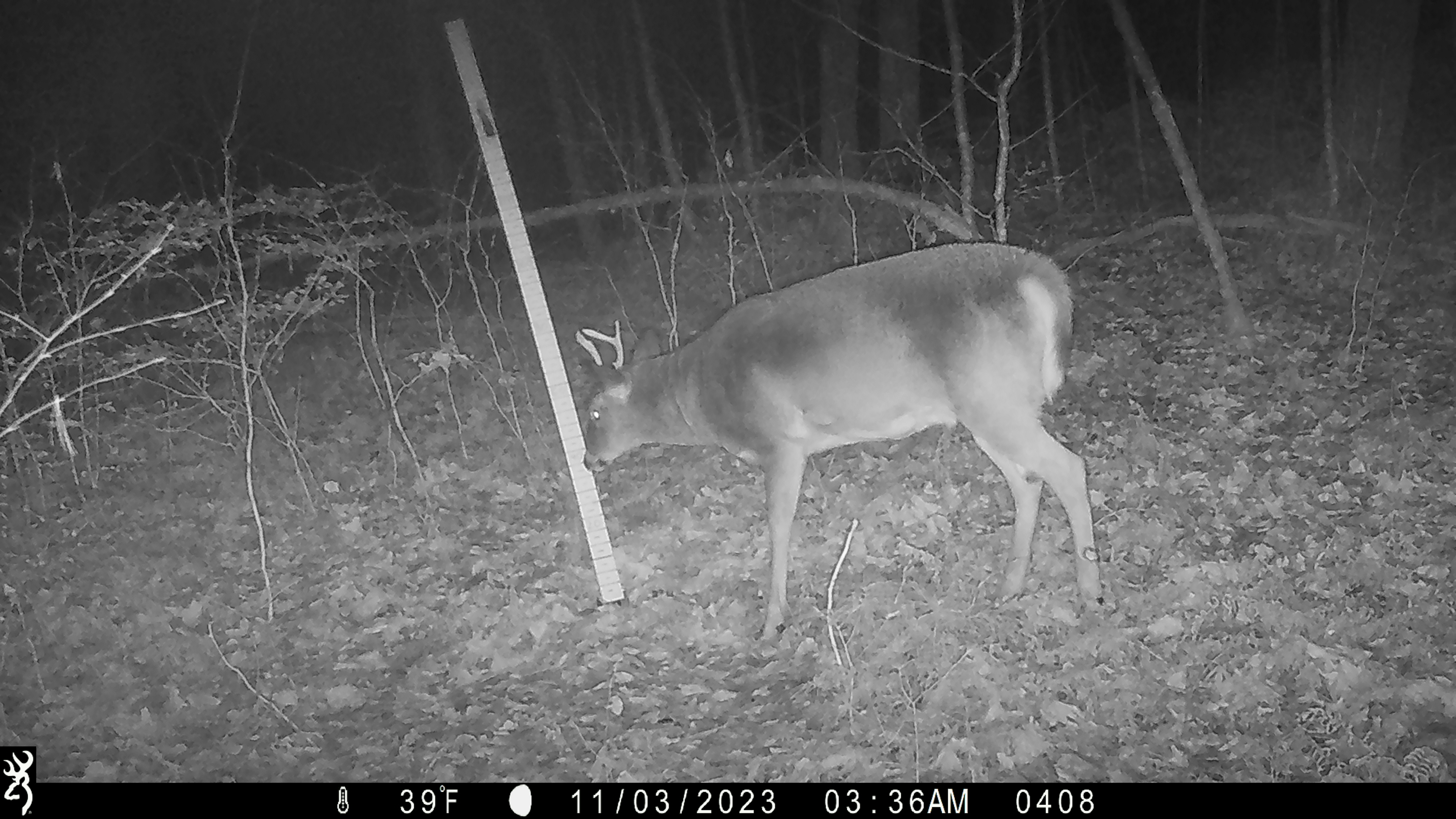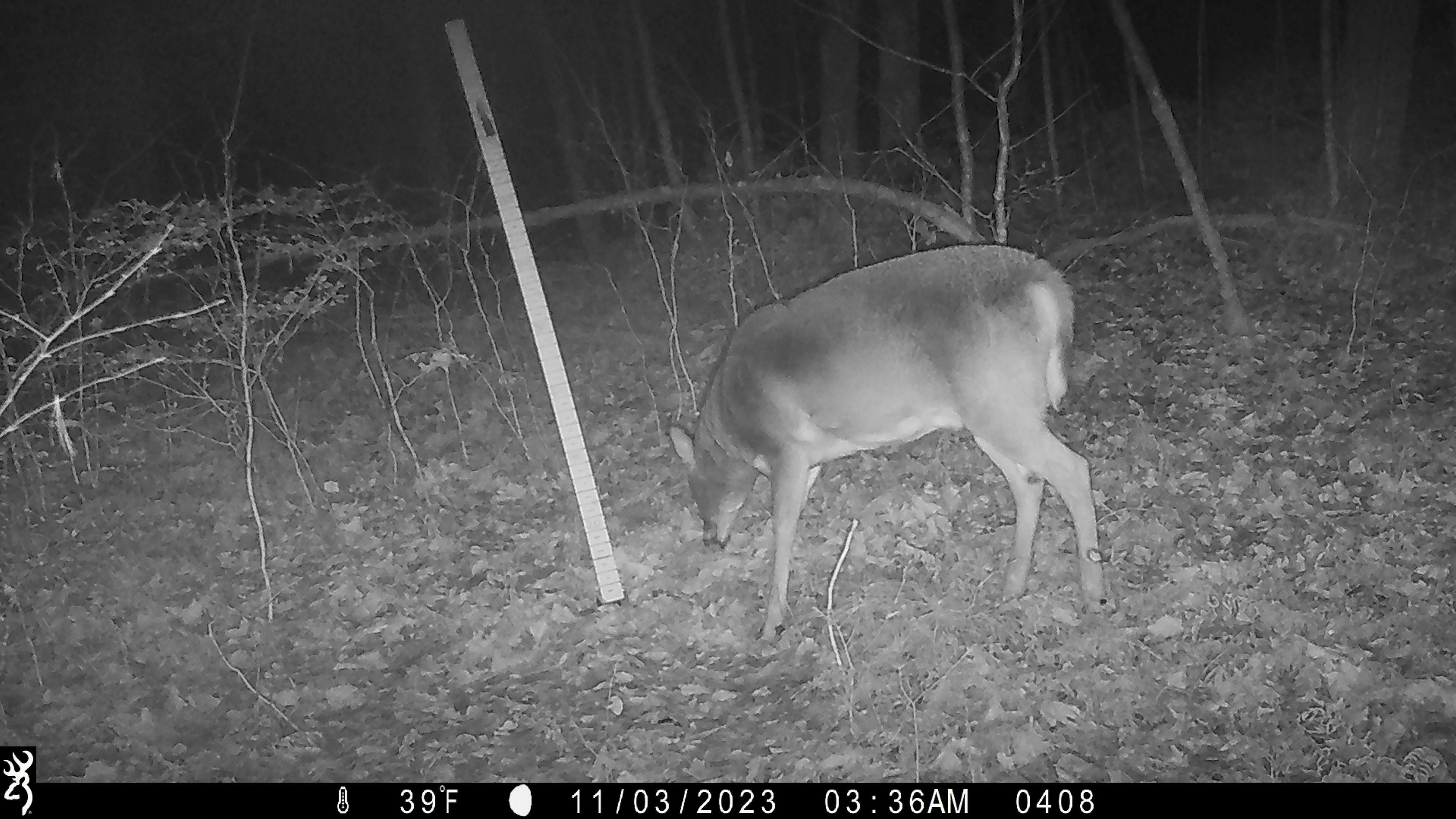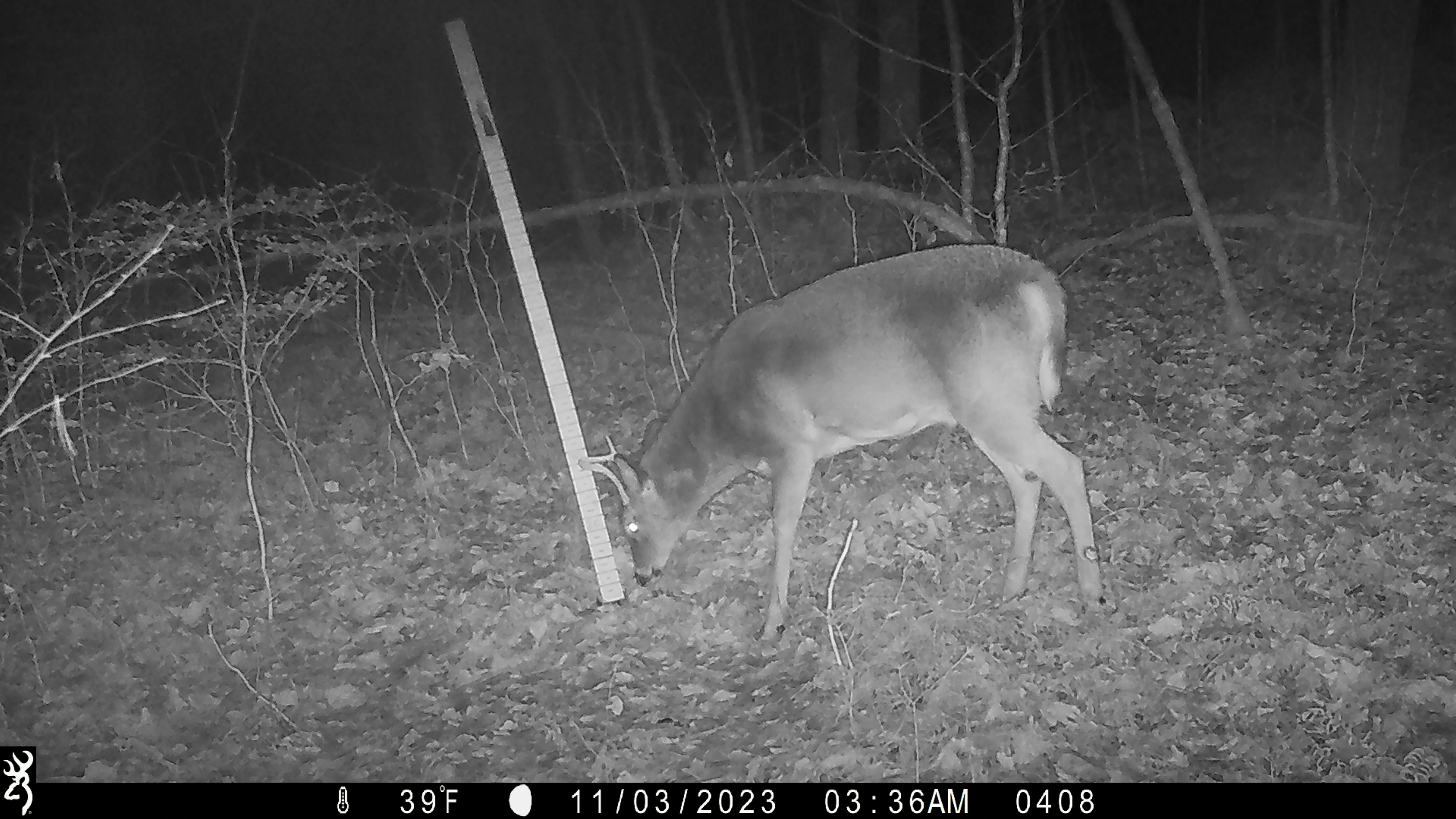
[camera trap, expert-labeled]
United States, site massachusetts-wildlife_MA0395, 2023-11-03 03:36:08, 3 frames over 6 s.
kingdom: Animalia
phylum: Chordata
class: Mammalia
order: Artiodactyla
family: Cervidae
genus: Odocoileus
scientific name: Odocoileus virginianus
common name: white-tailed deer